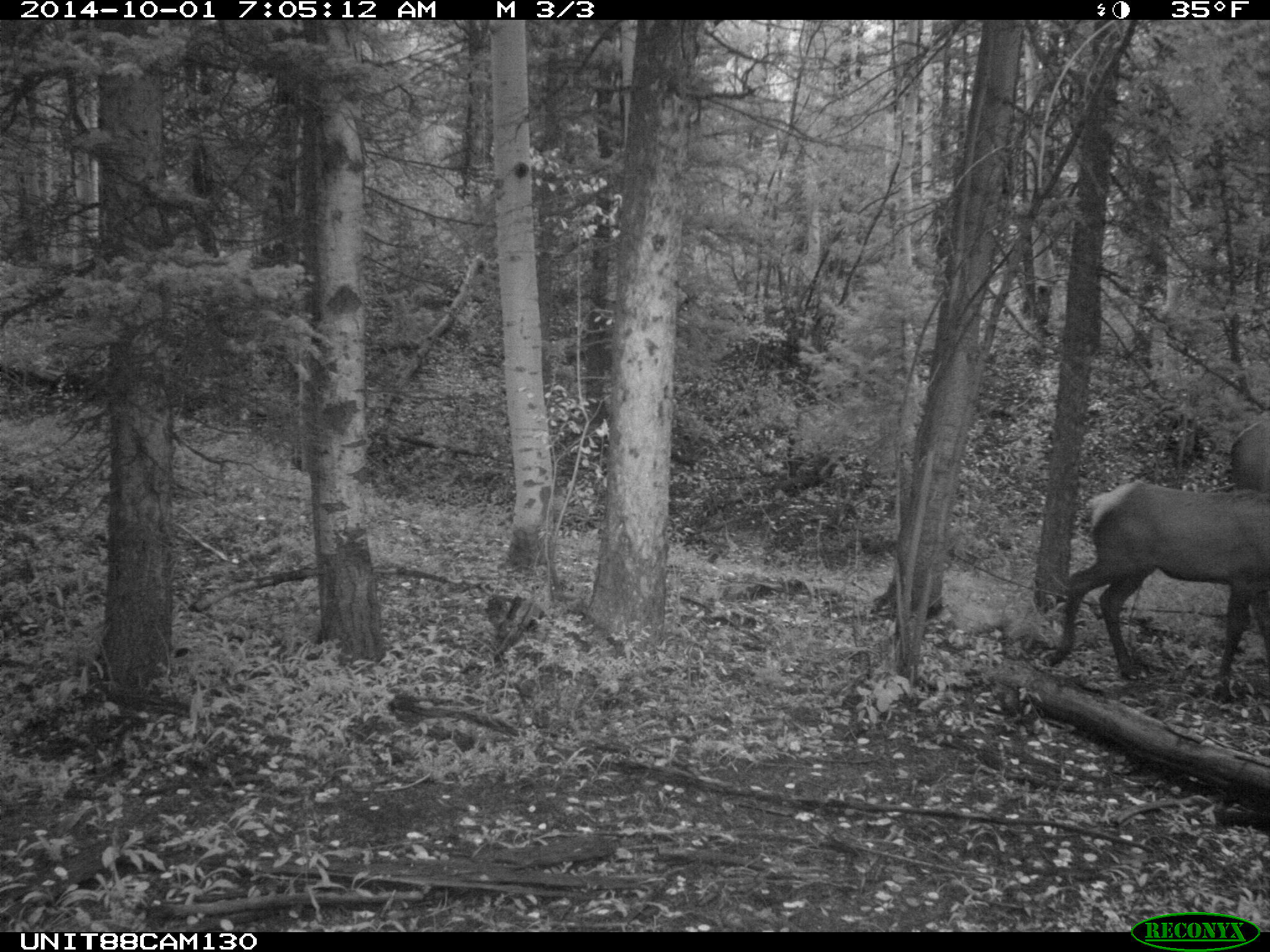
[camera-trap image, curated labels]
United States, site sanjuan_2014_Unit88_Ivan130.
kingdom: Animalia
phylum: Chordata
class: Mammalia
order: Artiodactyla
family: Cervidae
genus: Cervus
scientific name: Cervus elaphus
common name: red deer